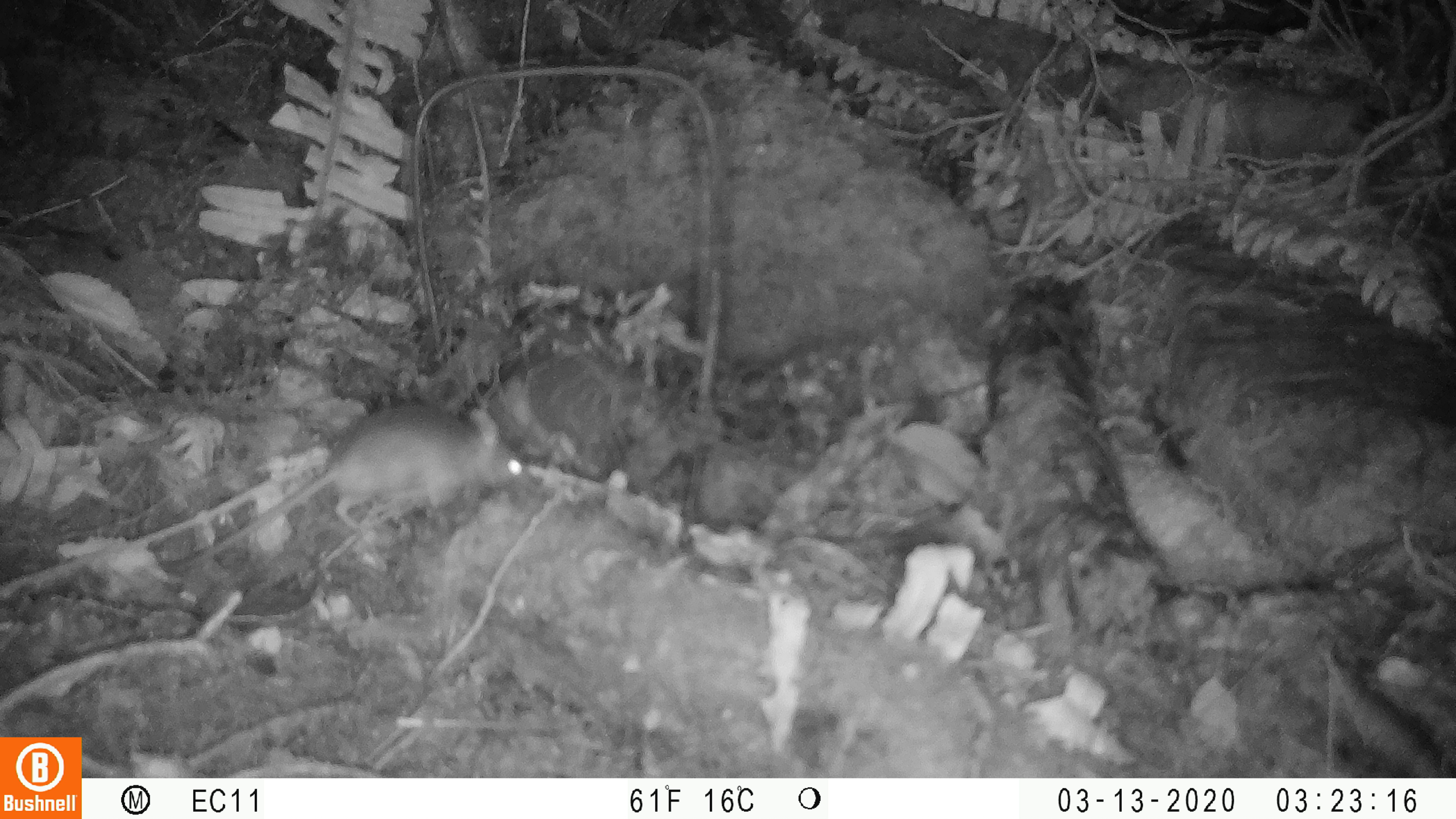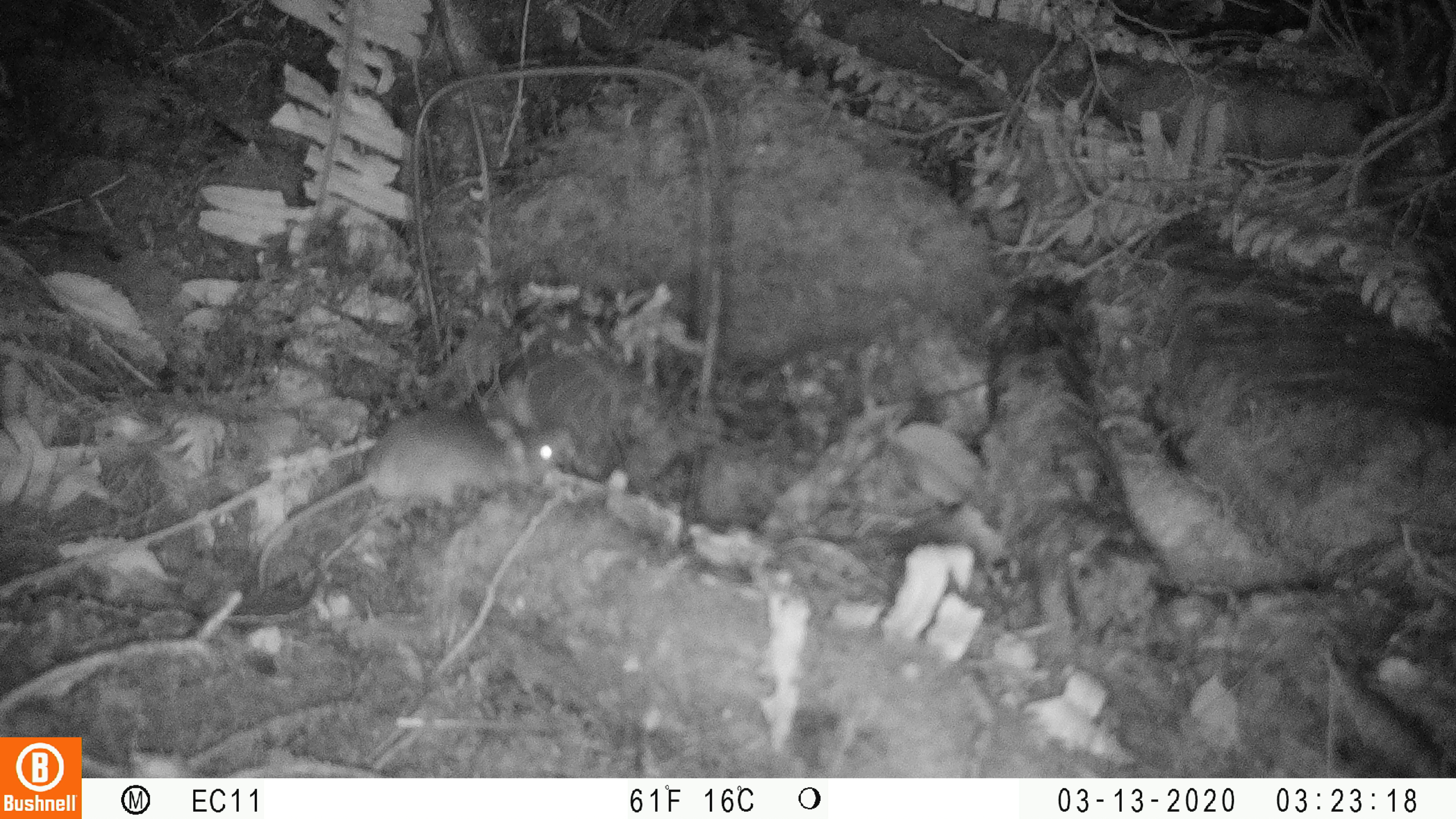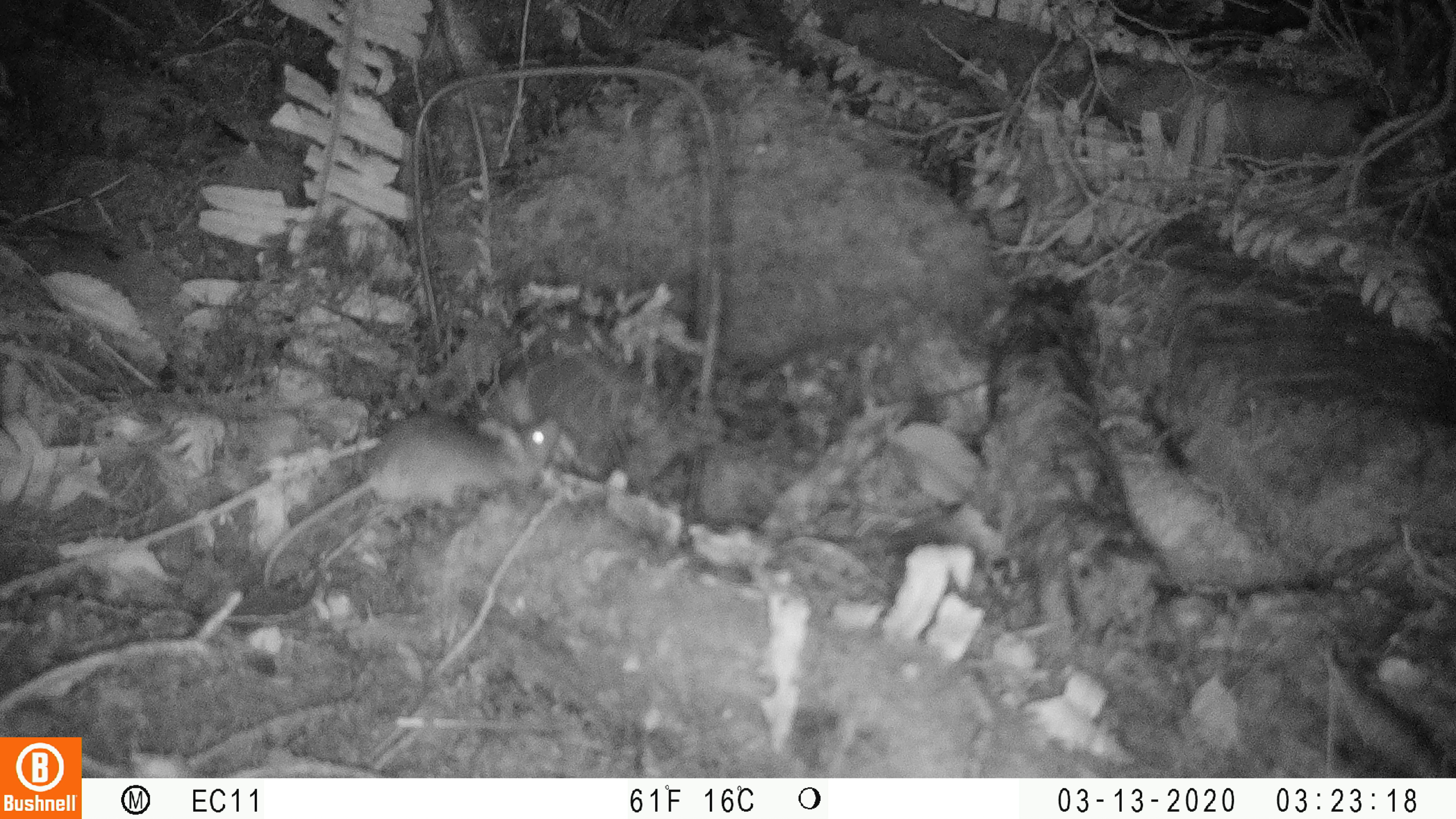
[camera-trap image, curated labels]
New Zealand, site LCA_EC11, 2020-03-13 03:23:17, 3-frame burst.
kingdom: Animalia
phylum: Chordata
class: Mammalia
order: Rodentia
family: Muridae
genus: Rattus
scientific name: Rattus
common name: rat